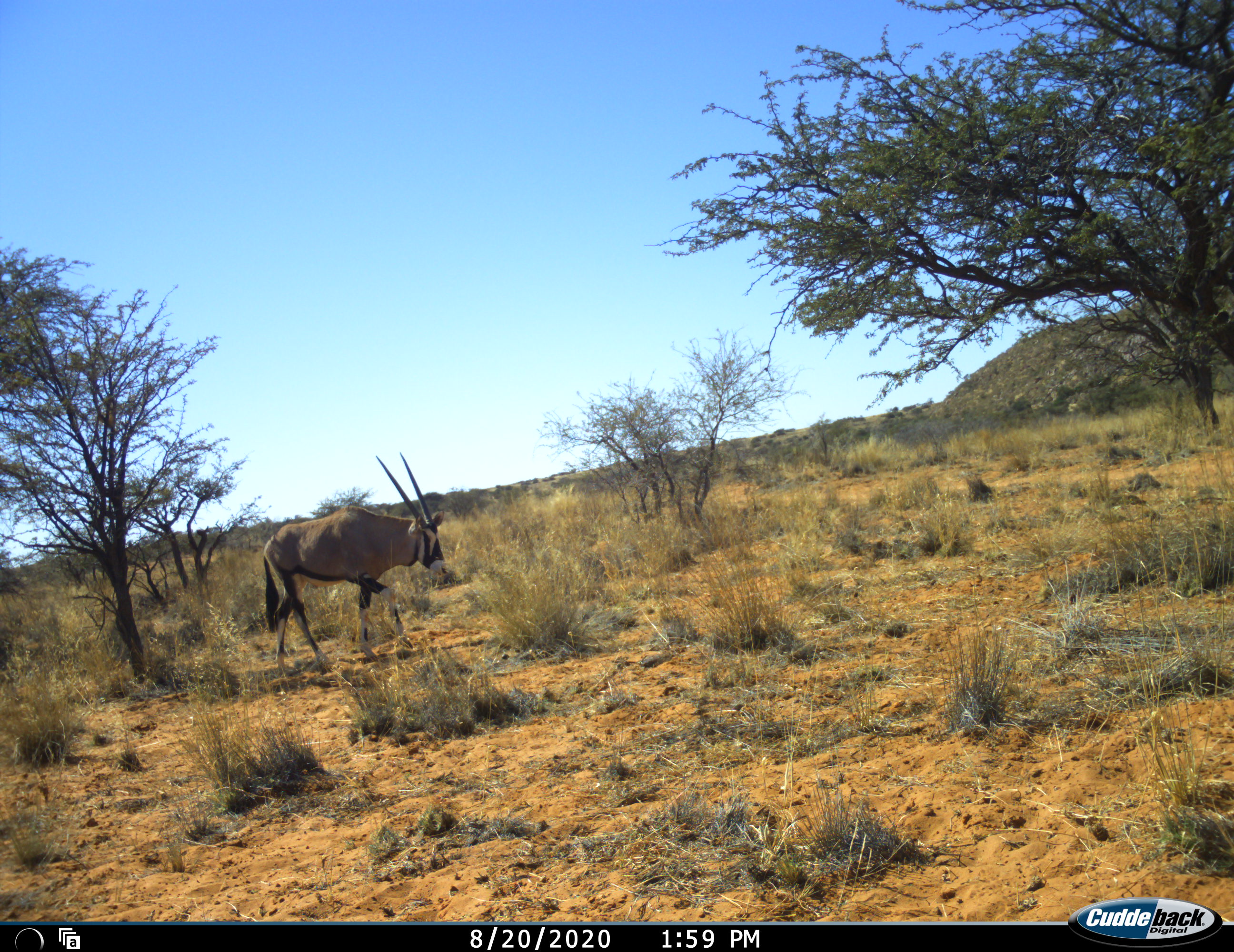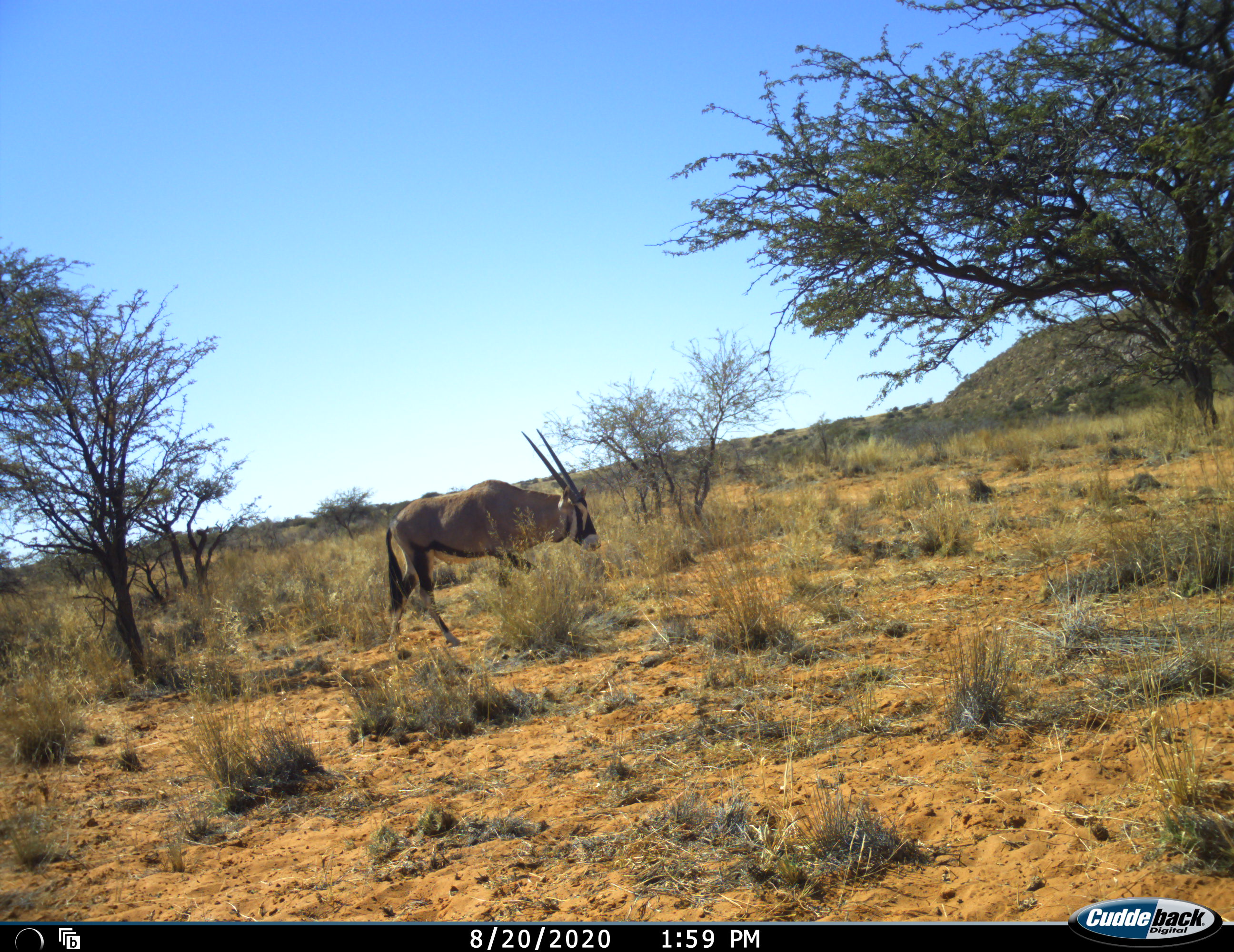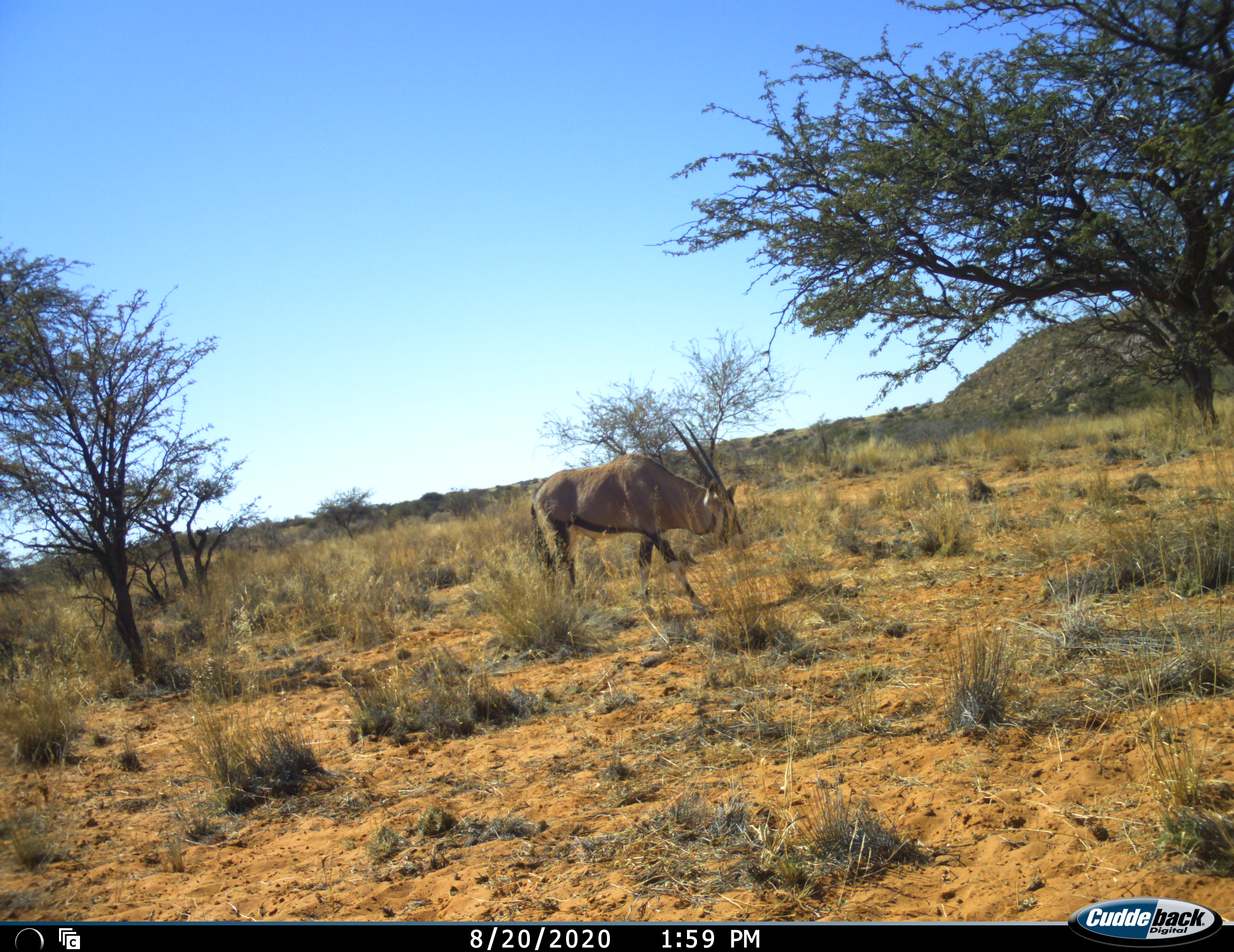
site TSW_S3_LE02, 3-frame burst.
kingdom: Animalia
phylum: Chordata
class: Mammalia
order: Artiodactyla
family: Bovidae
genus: Oryx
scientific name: Oryx gazella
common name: gemsbok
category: oryx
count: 1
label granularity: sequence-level